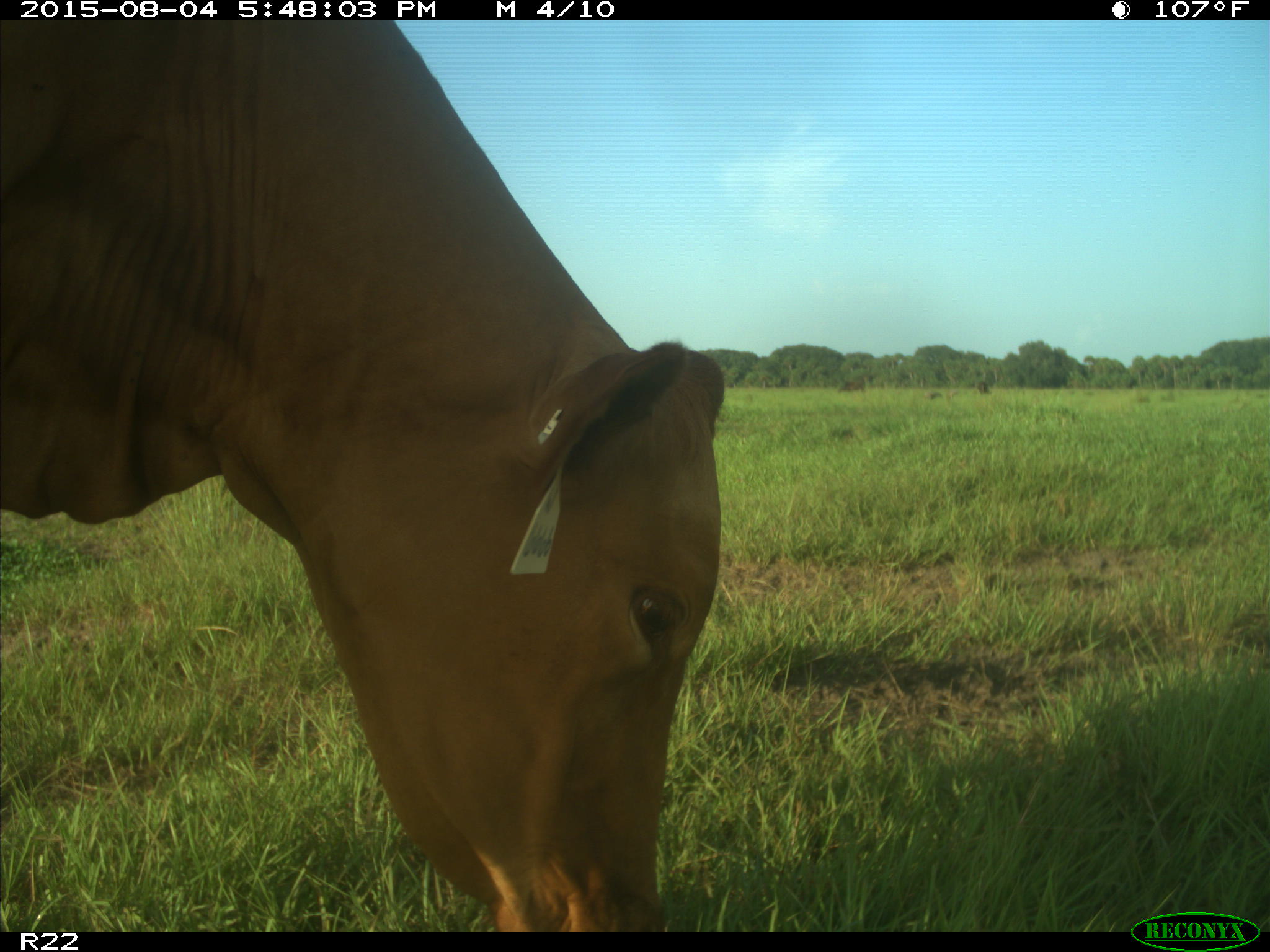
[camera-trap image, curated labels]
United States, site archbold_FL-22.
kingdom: Animalia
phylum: Chordata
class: Mammalia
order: Artiodactyla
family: Bovidae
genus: Bos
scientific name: Bos taurus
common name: domestic cow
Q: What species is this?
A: Bos taurus (domestic cow).